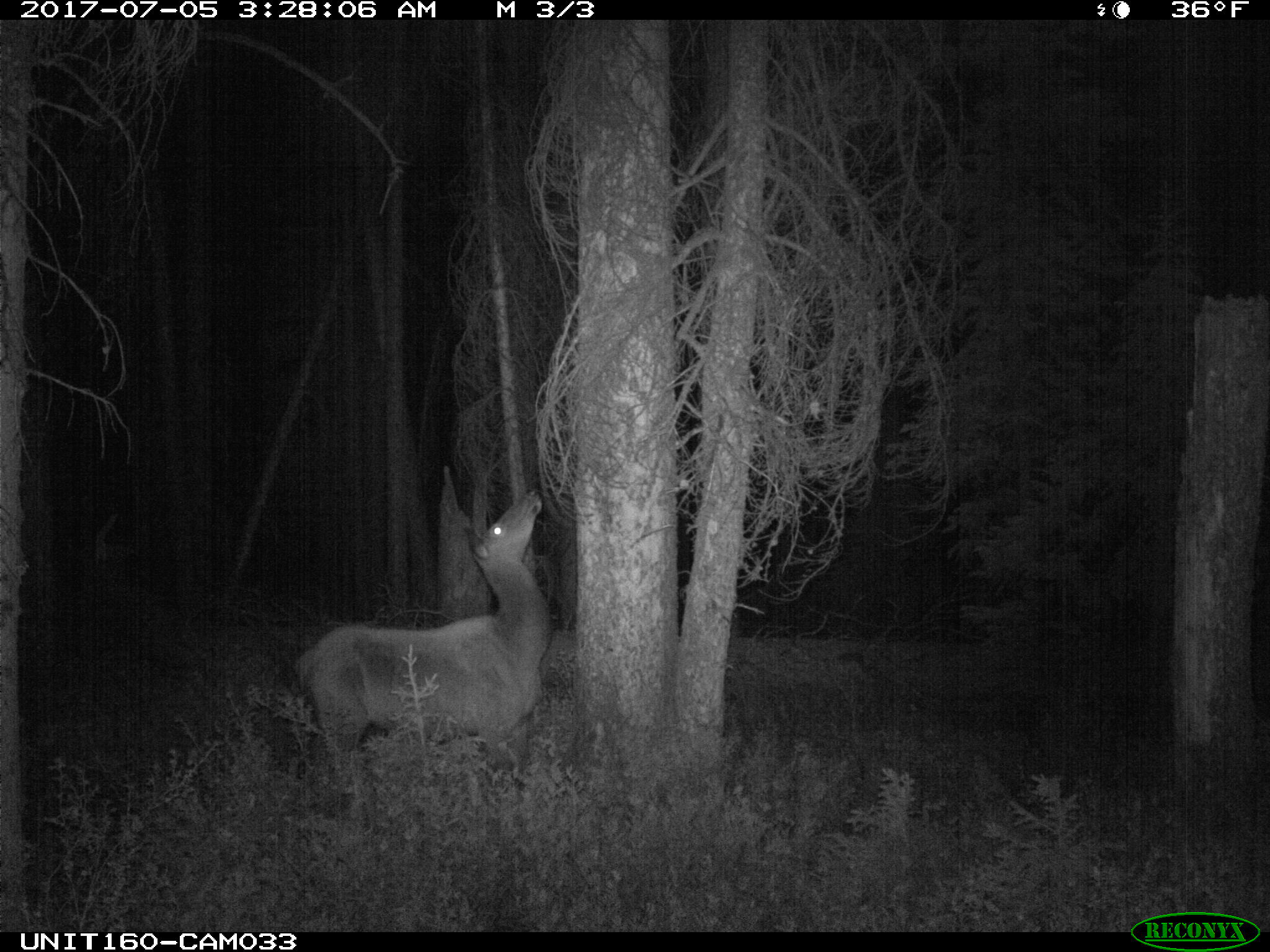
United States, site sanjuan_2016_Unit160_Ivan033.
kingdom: Animalia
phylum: Chordata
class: Mammalia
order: Artiodactyla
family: Cervidae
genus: Cervus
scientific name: Cervus elaphus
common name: red deer